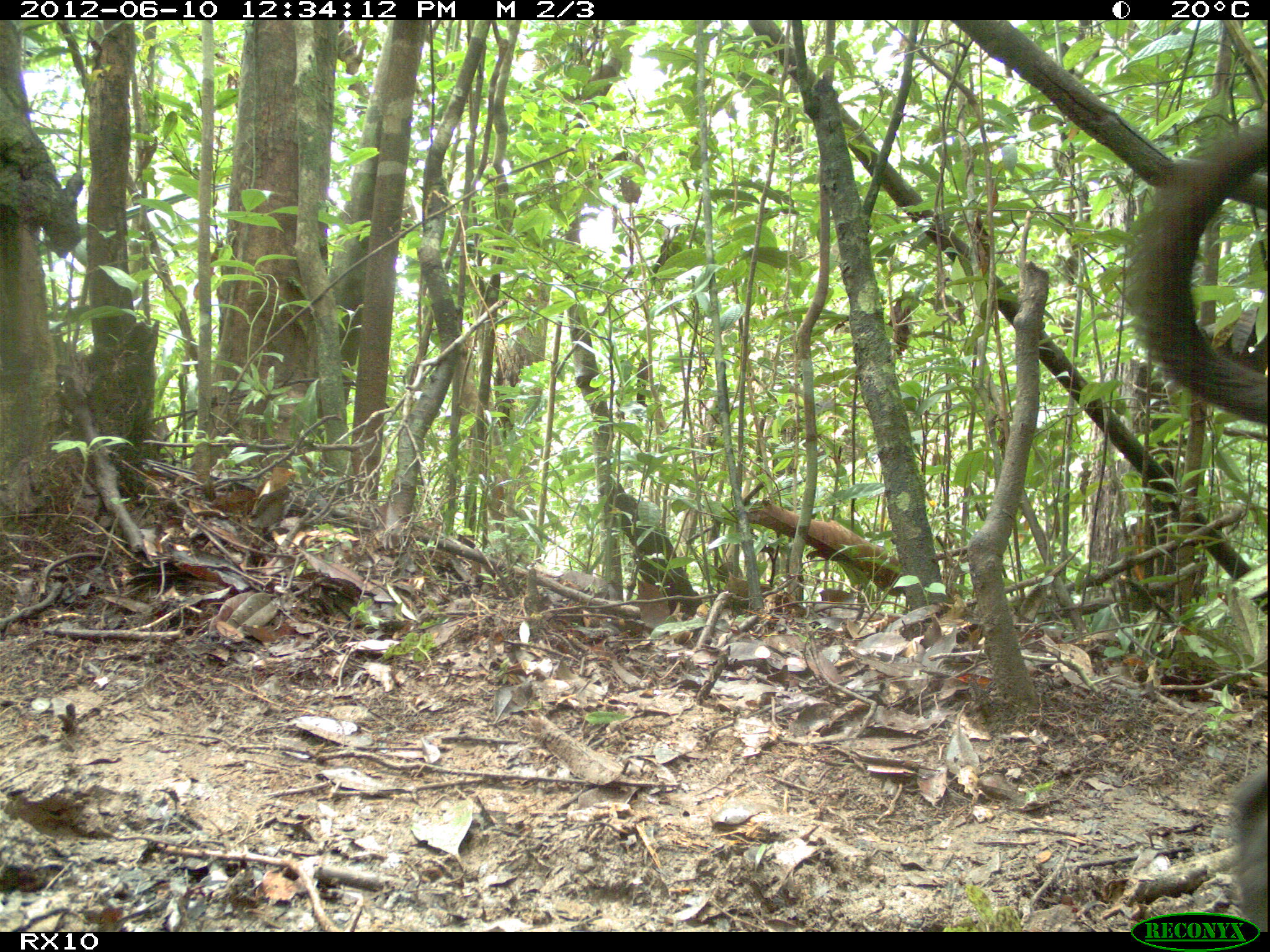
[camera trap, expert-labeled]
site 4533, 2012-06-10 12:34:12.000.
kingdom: Animalia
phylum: Chordata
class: Mammalia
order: Carnivora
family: Canidae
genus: Canis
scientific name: Canis familiaris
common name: domestic dog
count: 2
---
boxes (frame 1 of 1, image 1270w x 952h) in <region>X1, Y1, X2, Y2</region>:
canis familiaris: <region>1122, 110, 1267, 932</region>